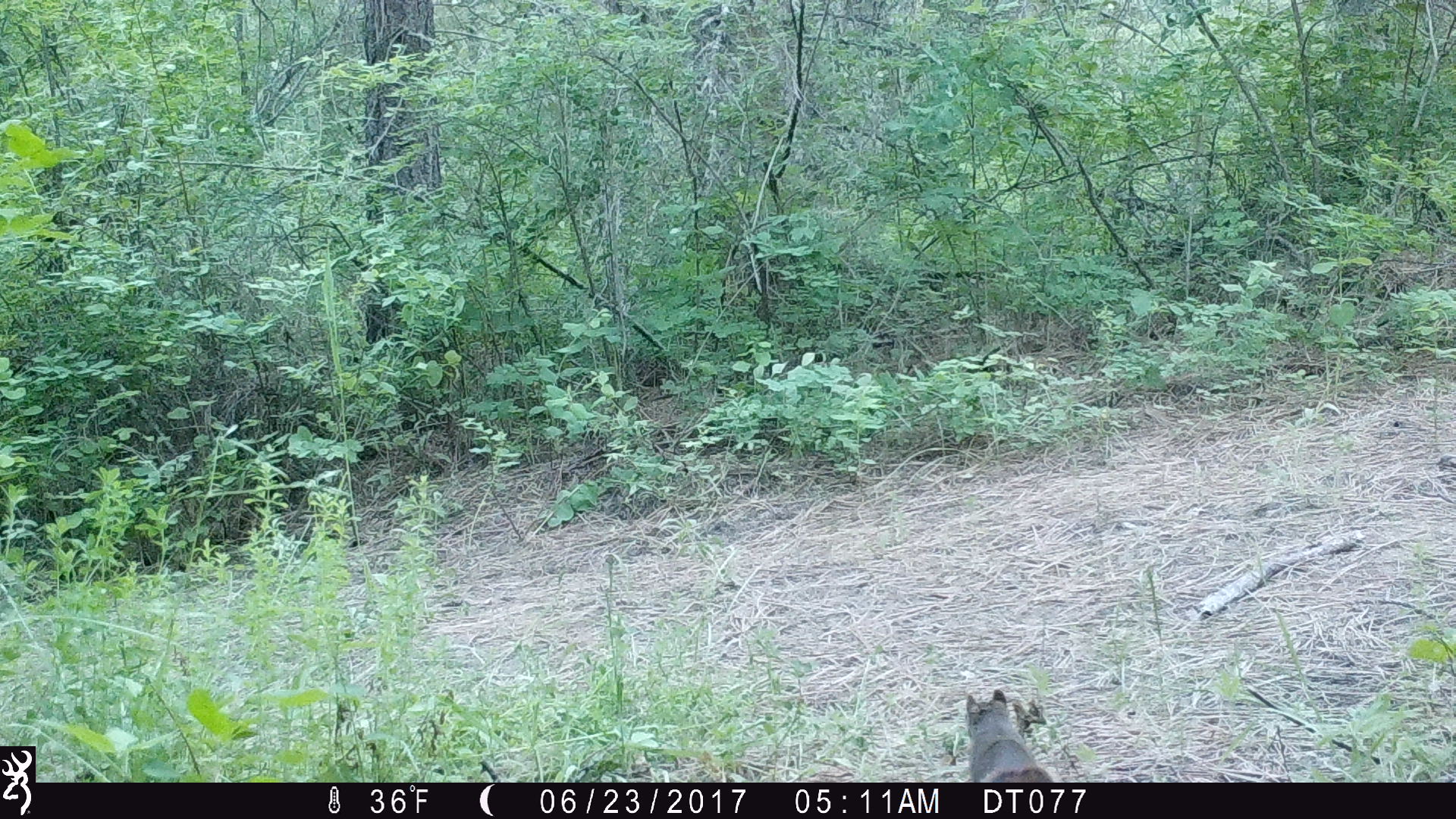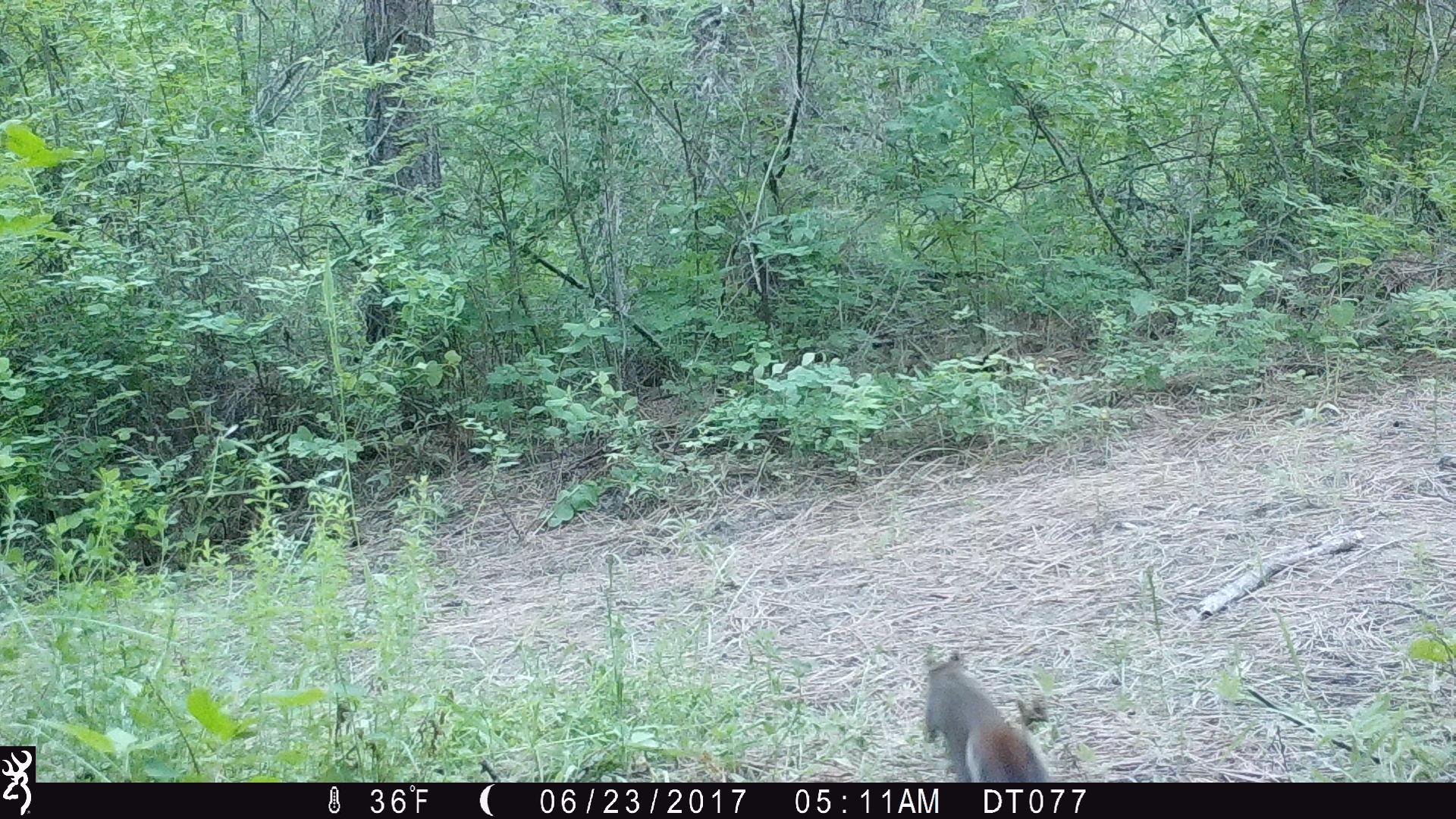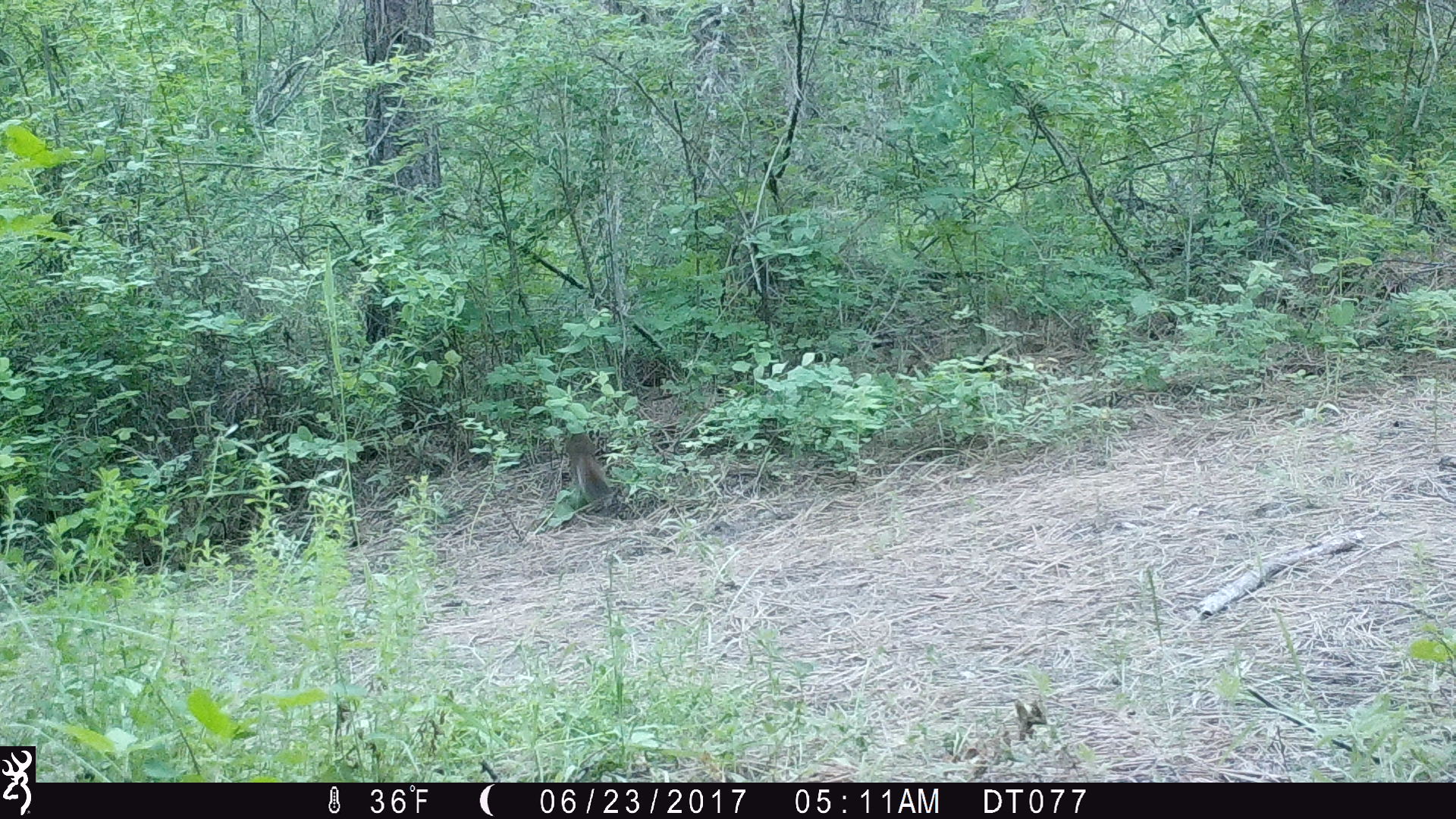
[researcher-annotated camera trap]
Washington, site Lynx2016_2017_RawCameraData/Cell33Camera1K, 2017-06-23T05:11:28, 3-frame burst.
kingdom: Animalia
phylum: Chordata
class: Mammalia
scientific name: Mammalia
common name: small mammal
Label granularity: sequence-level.